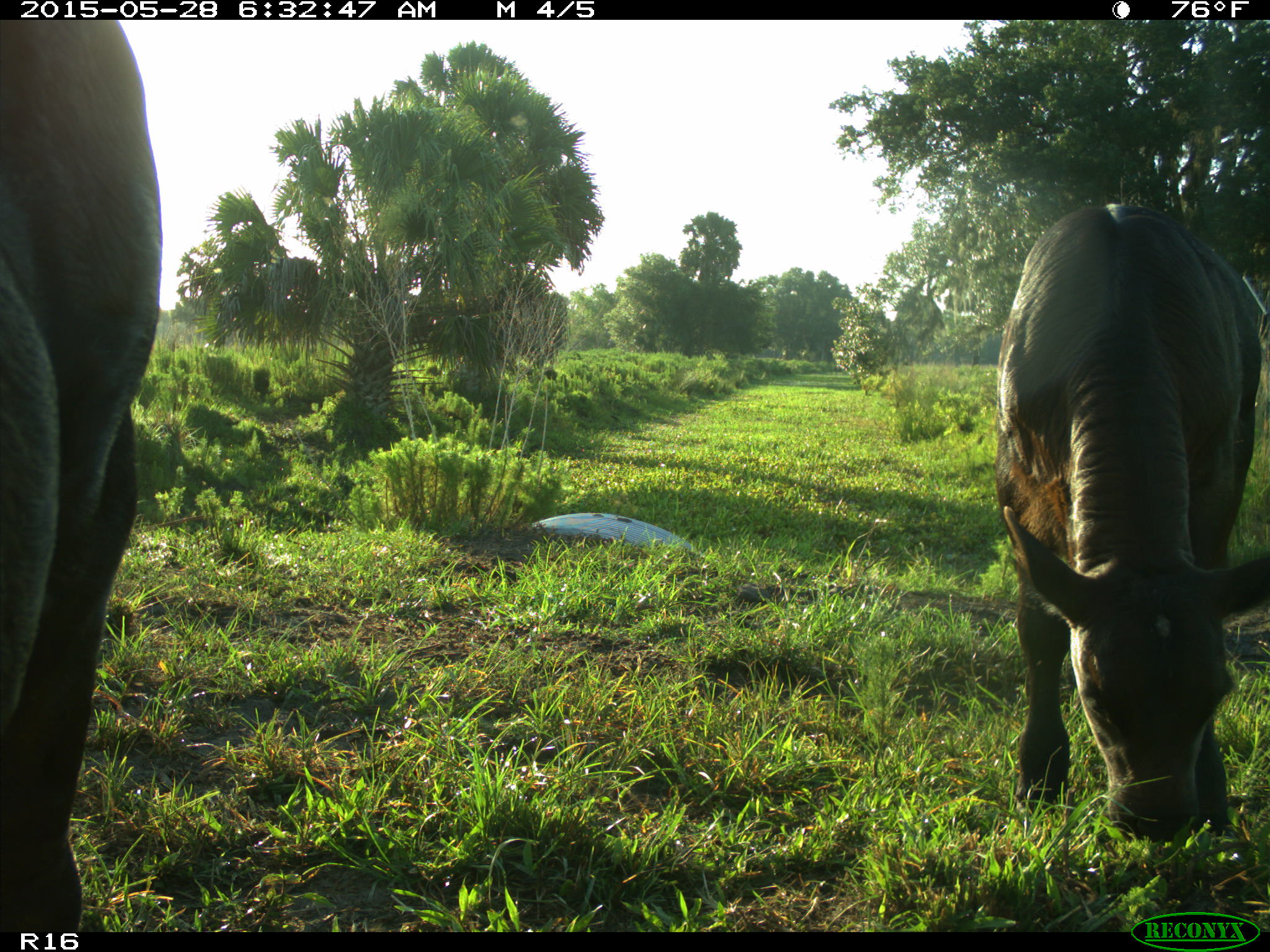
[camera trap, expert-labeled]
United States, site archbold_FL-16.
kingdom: Animalia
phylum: Chordata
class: Mammalia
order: Artiodactyla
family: Bovidae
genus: Bos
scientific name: Bos taurus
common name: domestic cow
Bos taurus (domestic cow).